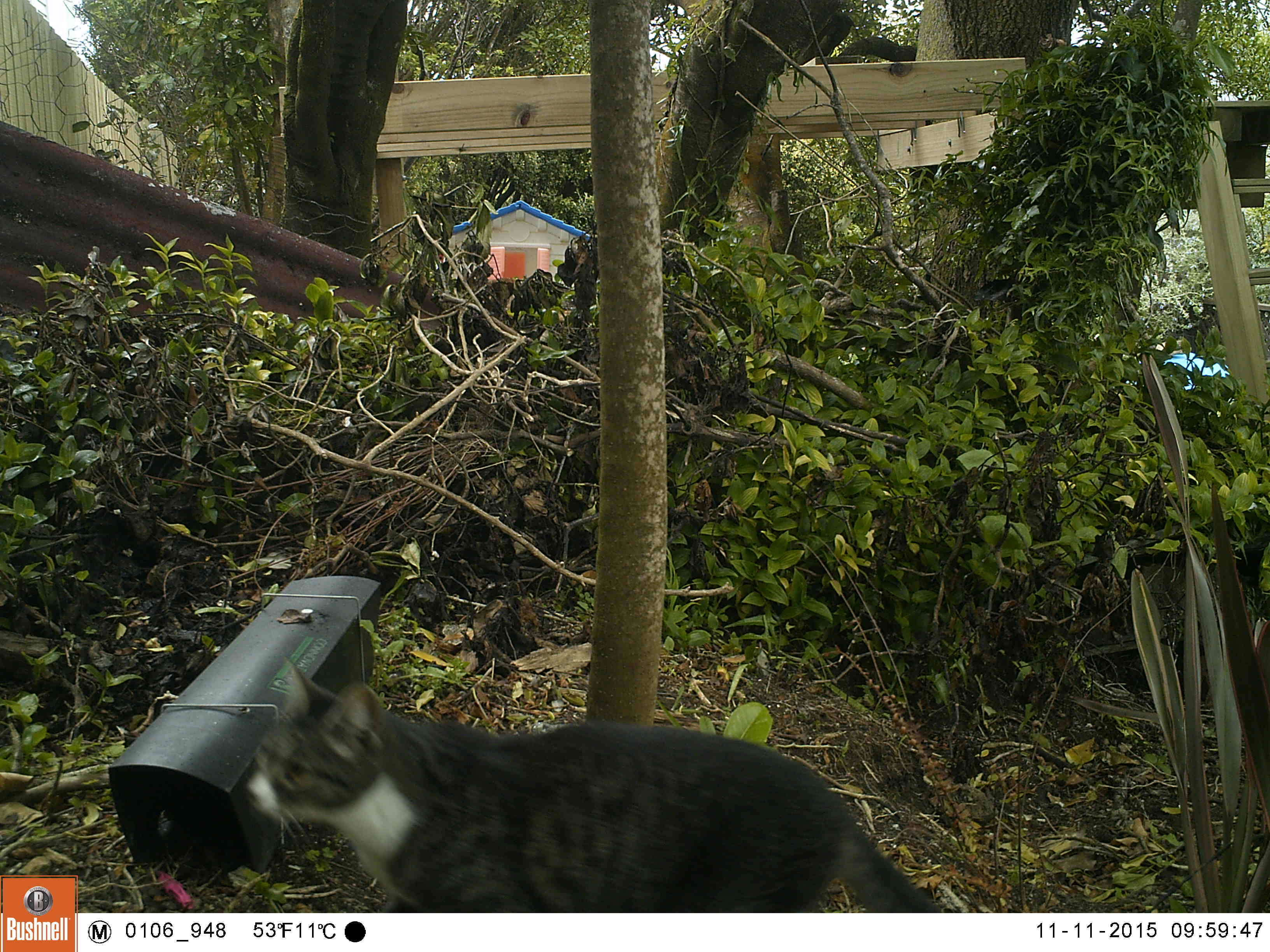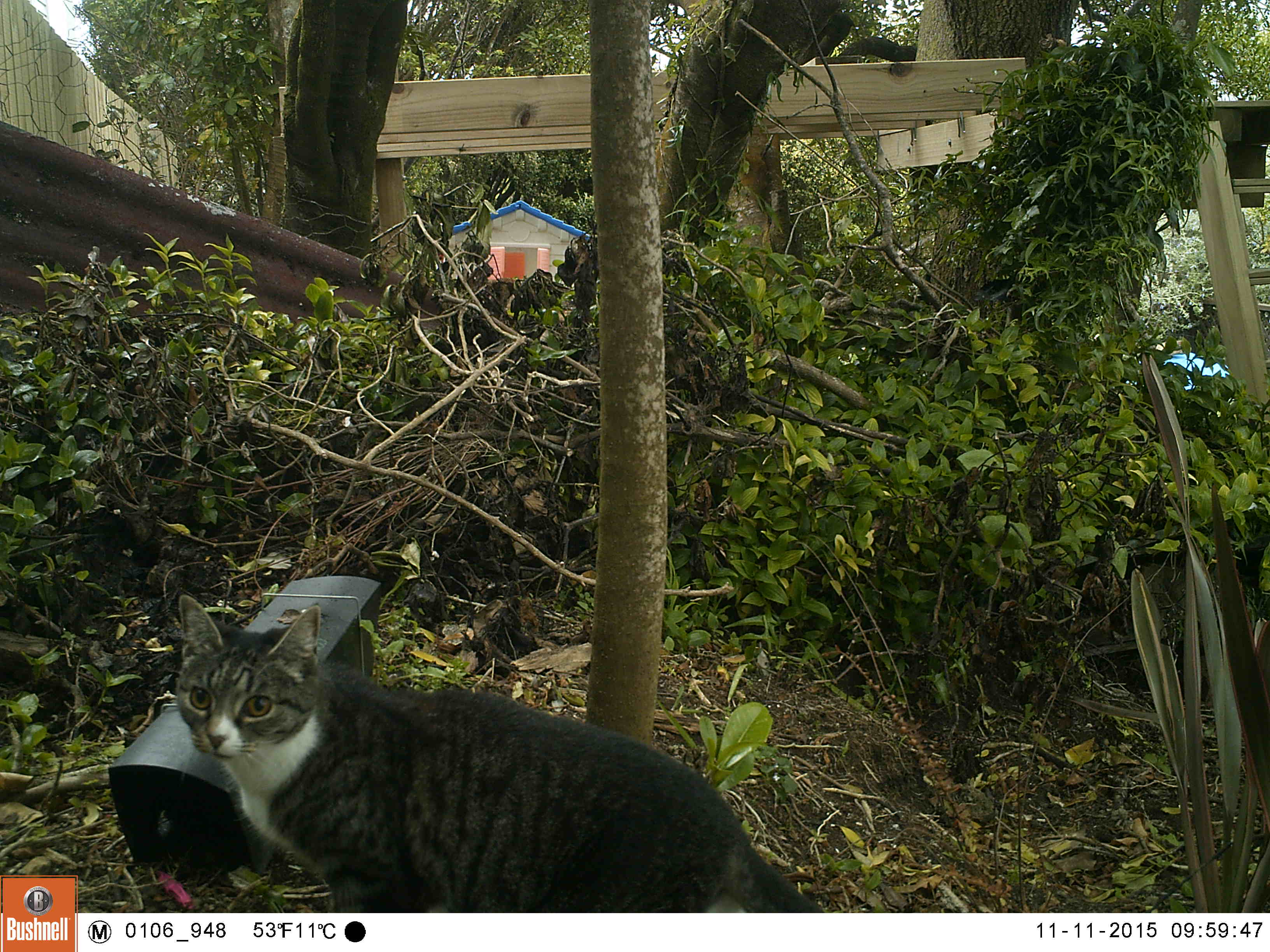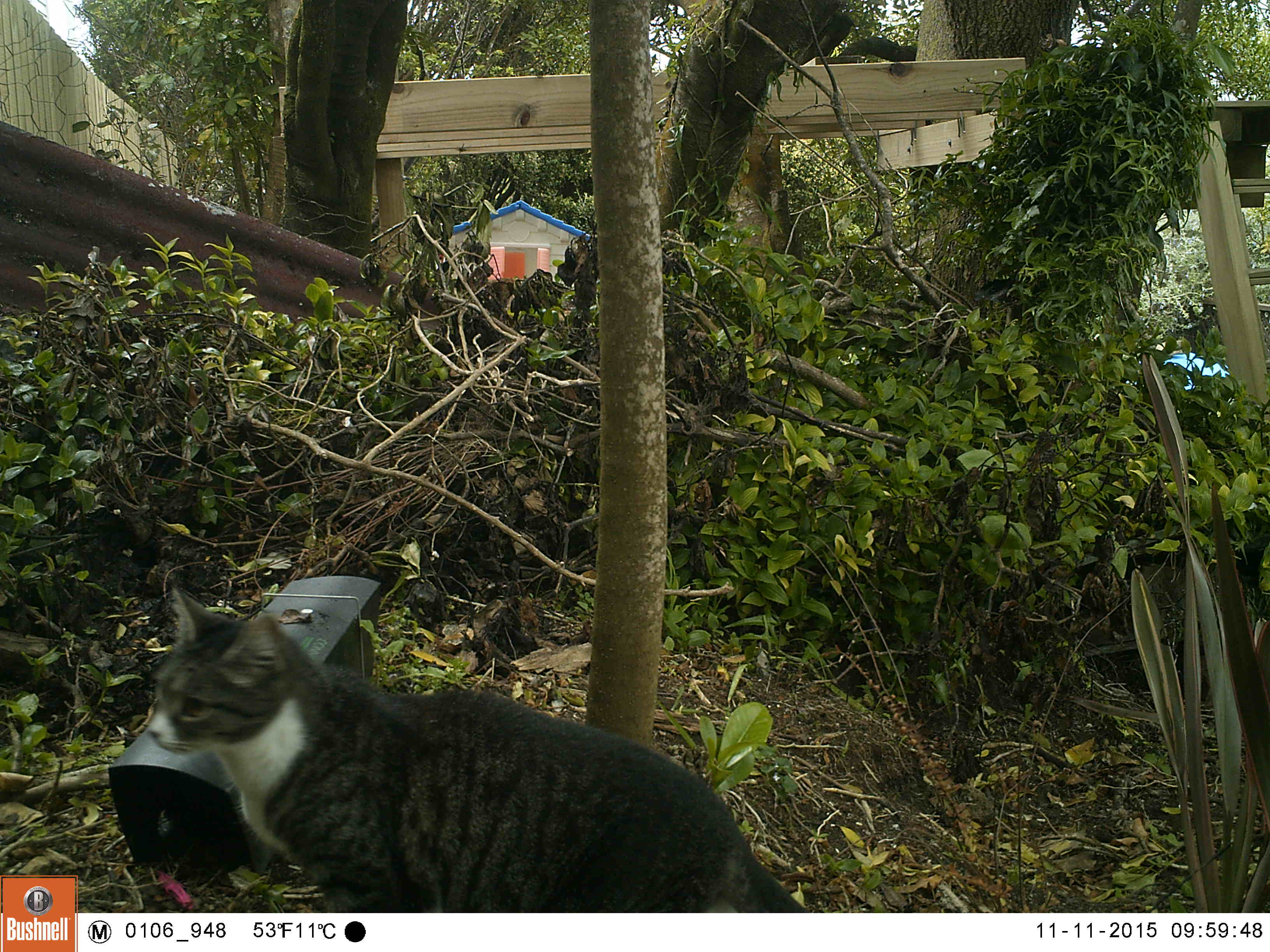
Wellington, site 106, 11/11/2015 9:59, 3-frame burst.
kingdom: Animalia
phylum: Chordata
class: Mammalia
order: Carnivora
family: Felidae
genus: Felis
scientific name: Felis catus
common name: cat